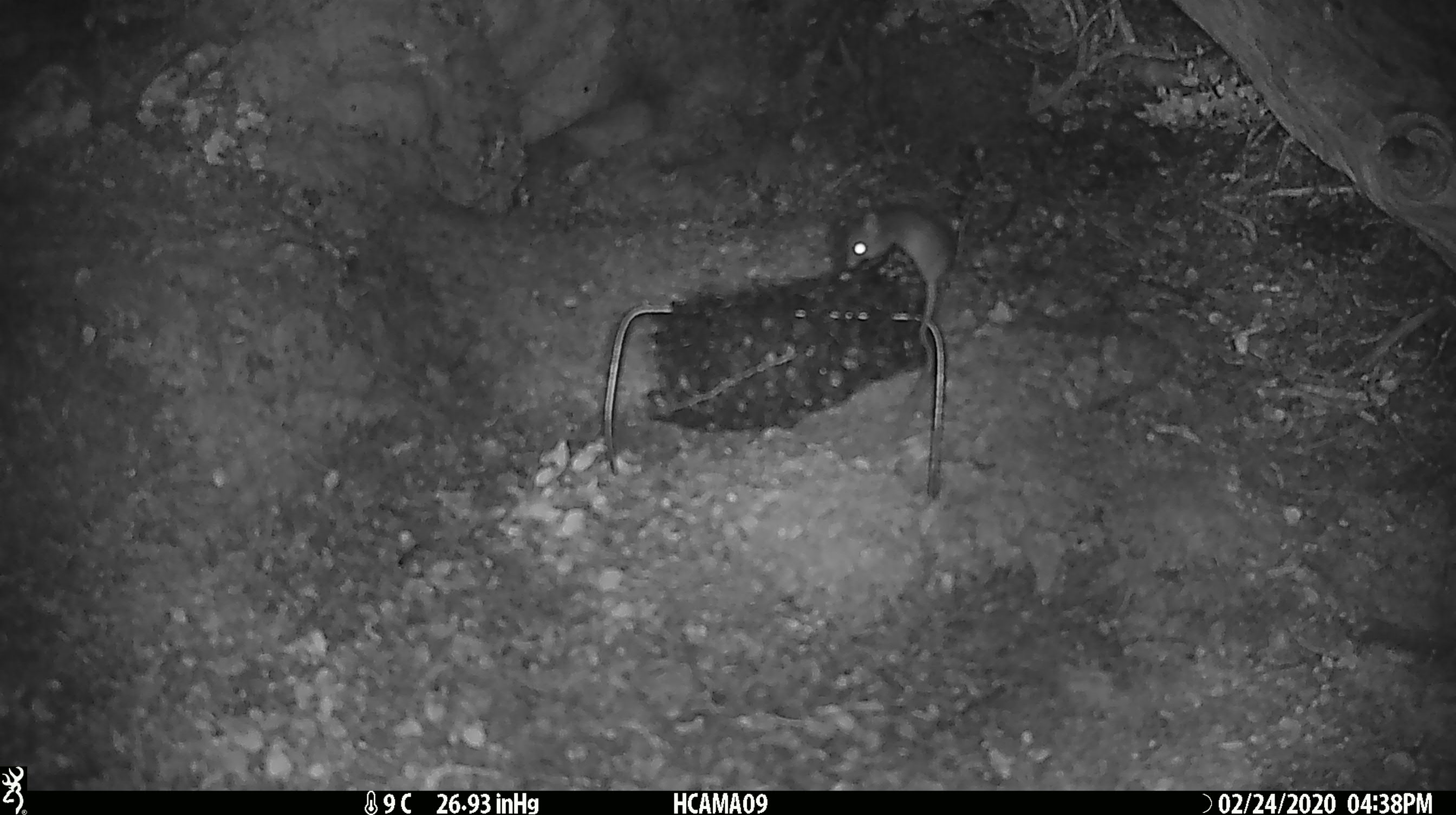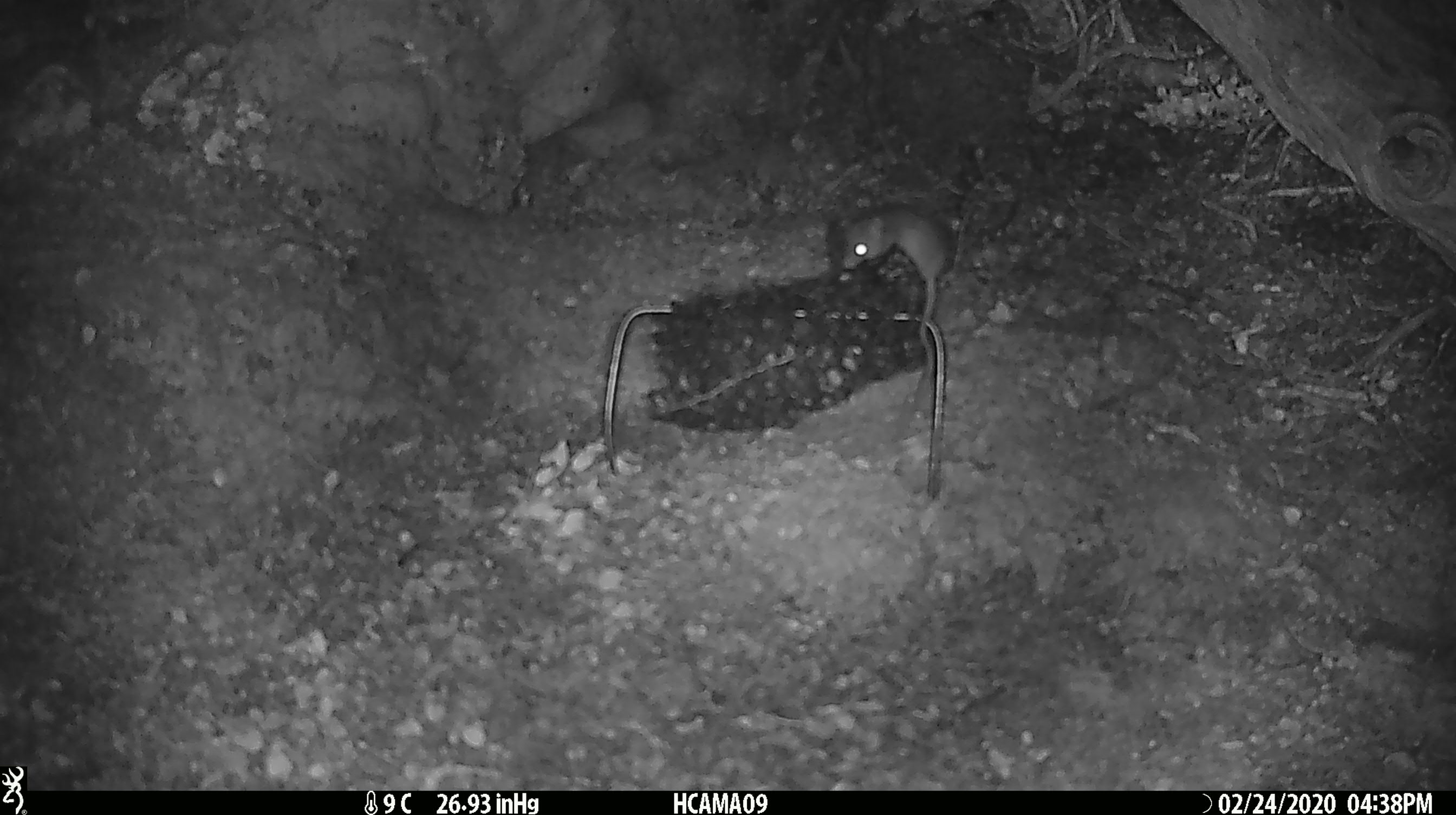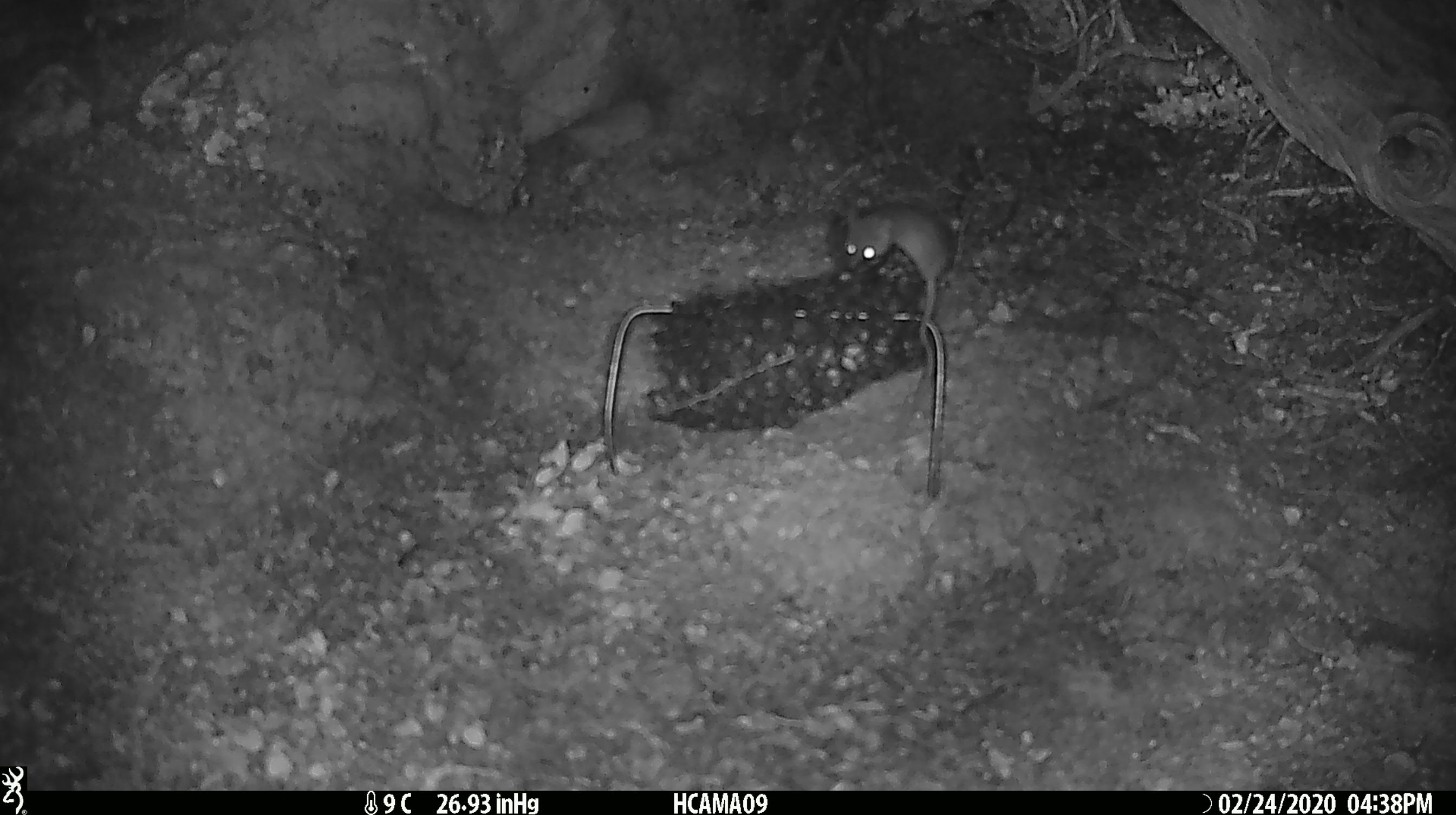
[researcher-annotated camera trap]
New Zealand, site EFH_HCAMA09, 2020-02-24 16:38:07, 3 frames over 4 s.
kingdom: Animalia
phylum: Chordata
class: Mammalia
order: Rodentia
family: Muridae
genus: Mus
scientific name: Mus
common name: mouse